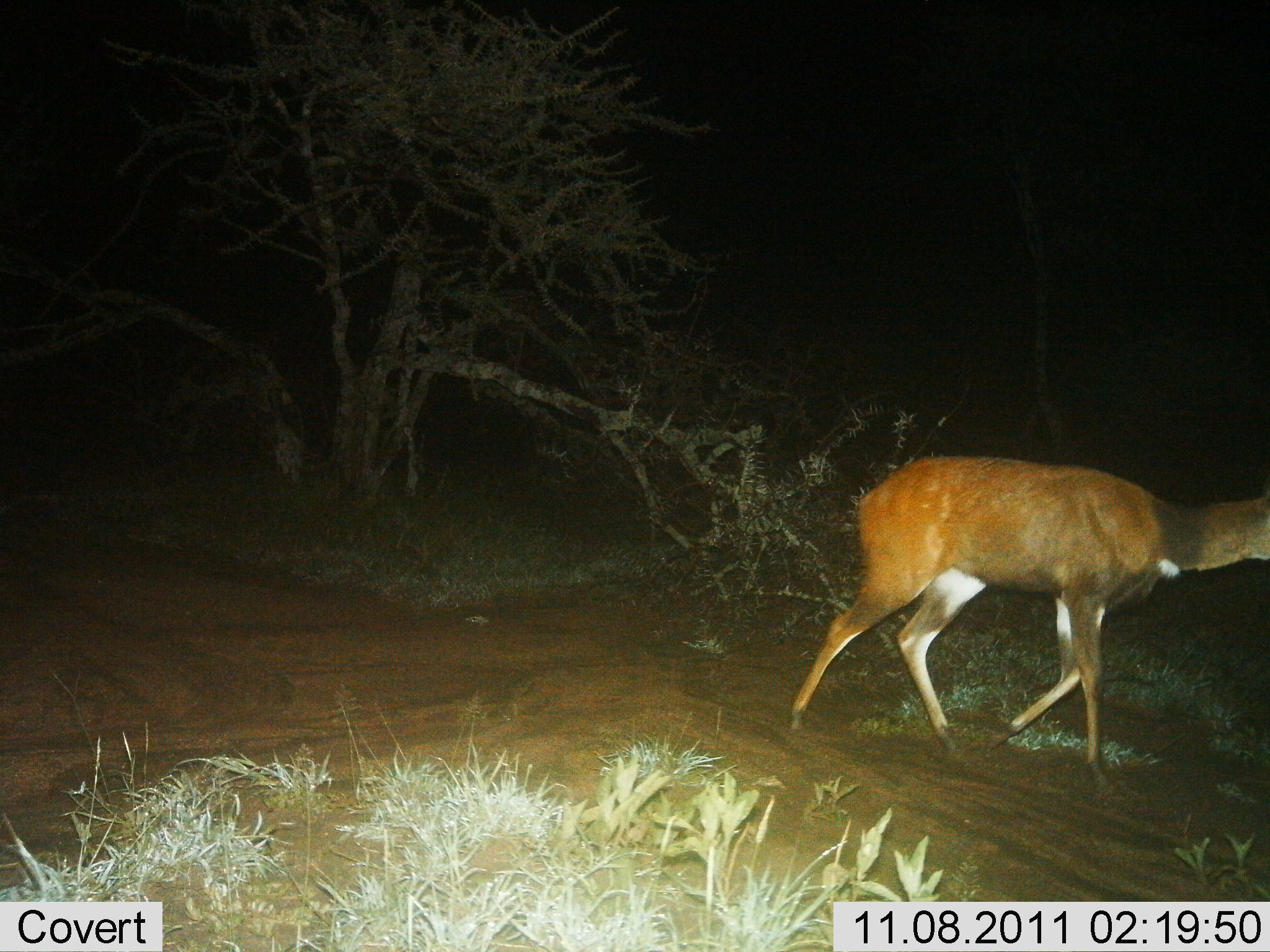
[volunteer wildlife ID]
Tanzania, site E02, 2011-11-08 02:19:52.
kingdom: Animalia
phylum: Chordata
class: Mammalia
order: Artiodactyla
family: Bovidae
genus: Tragelaphus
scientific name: Tragelaphus scriptus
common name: bushbuck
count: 1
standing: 14%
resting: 0%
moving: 86%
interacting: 0%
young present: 0%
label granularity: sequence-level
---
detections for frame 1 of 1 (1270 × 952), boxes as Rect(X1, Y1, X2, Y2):
animal: Rect(786, 457, 1270, 733)